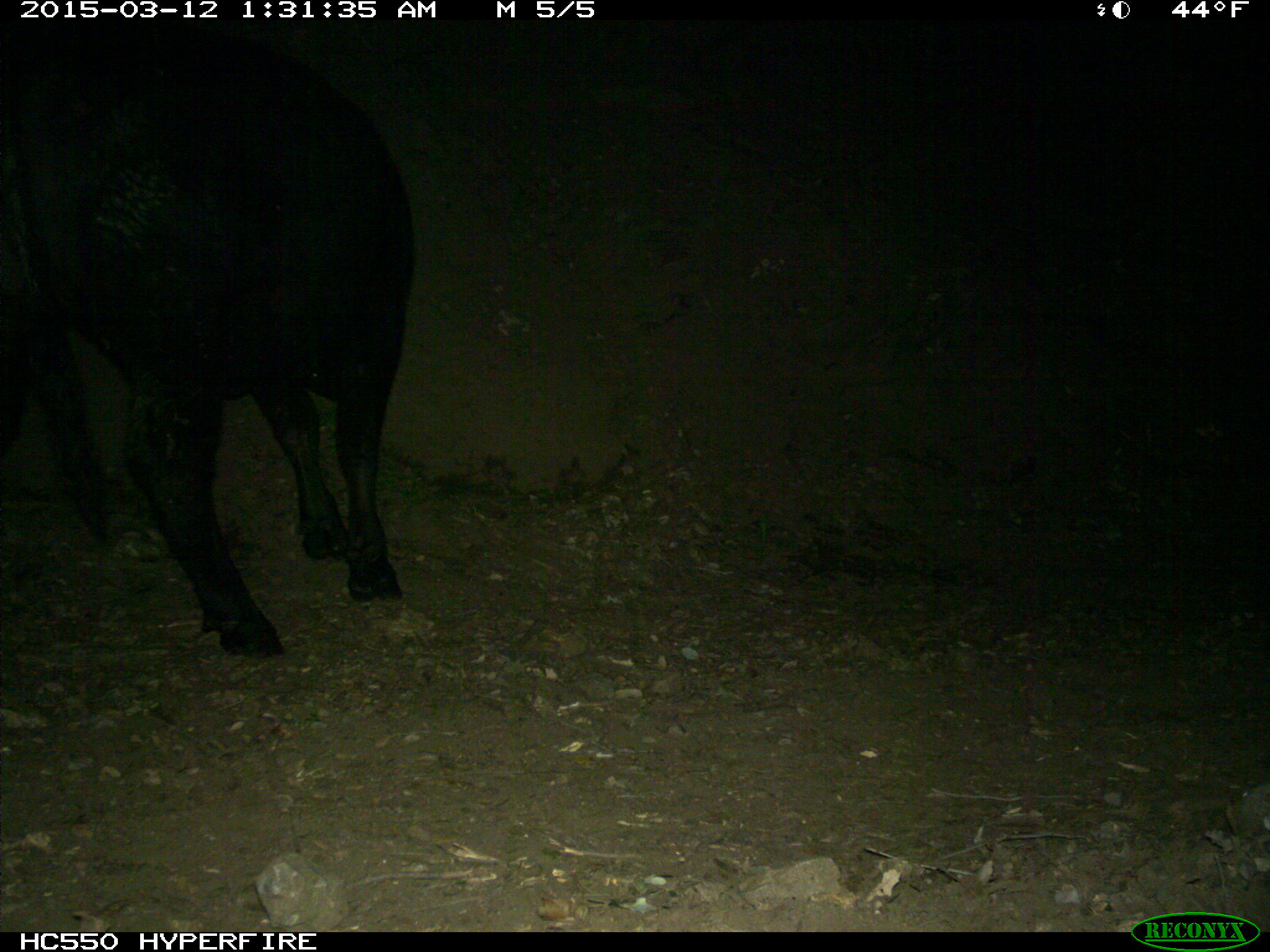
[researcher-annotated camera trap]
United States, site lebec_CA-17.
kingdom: Animalia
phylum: Chordata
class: Mammalia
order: Artiodactyla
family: Bovidae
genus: Bos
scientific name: Bos taurus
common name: domestic cow